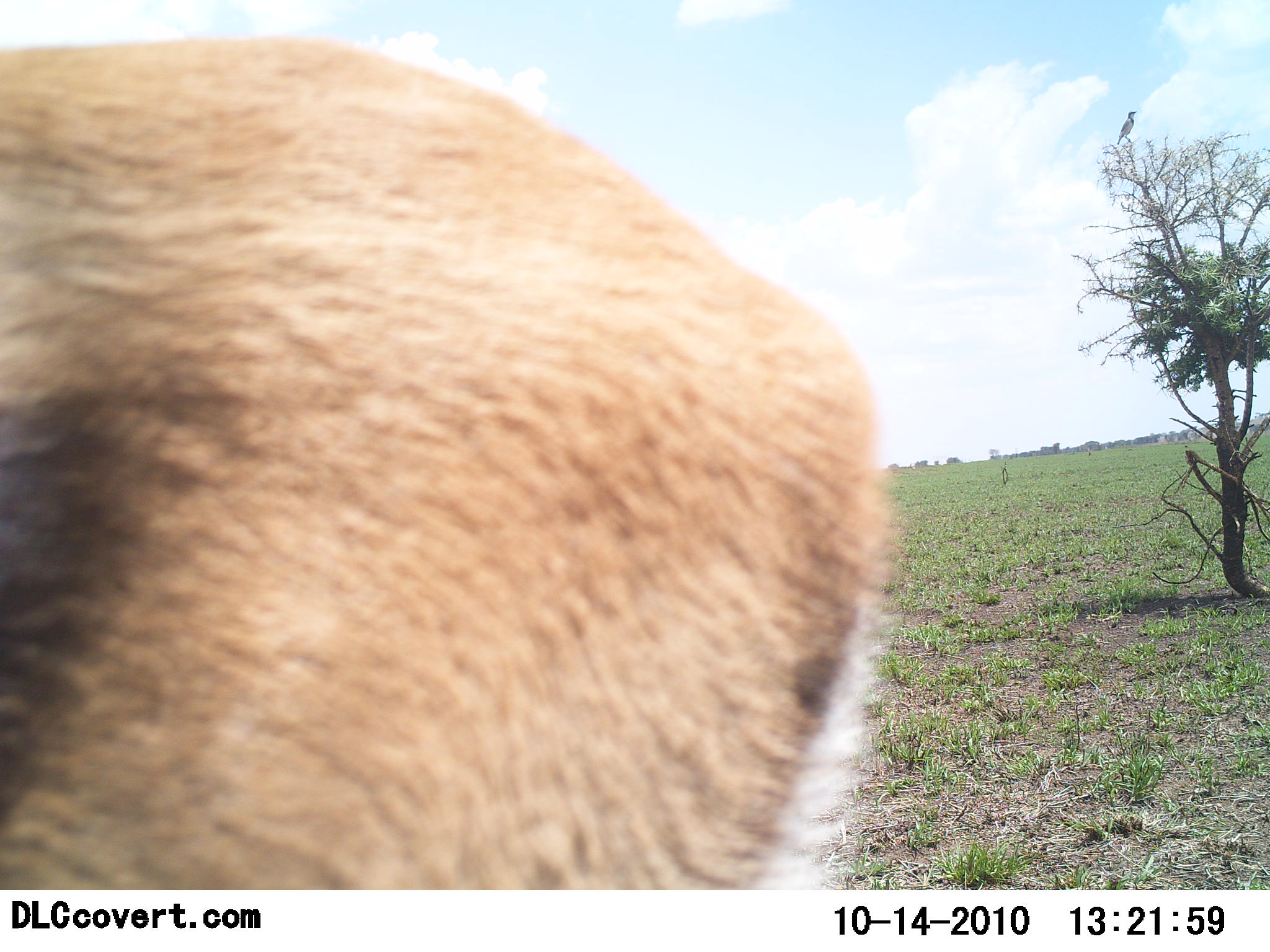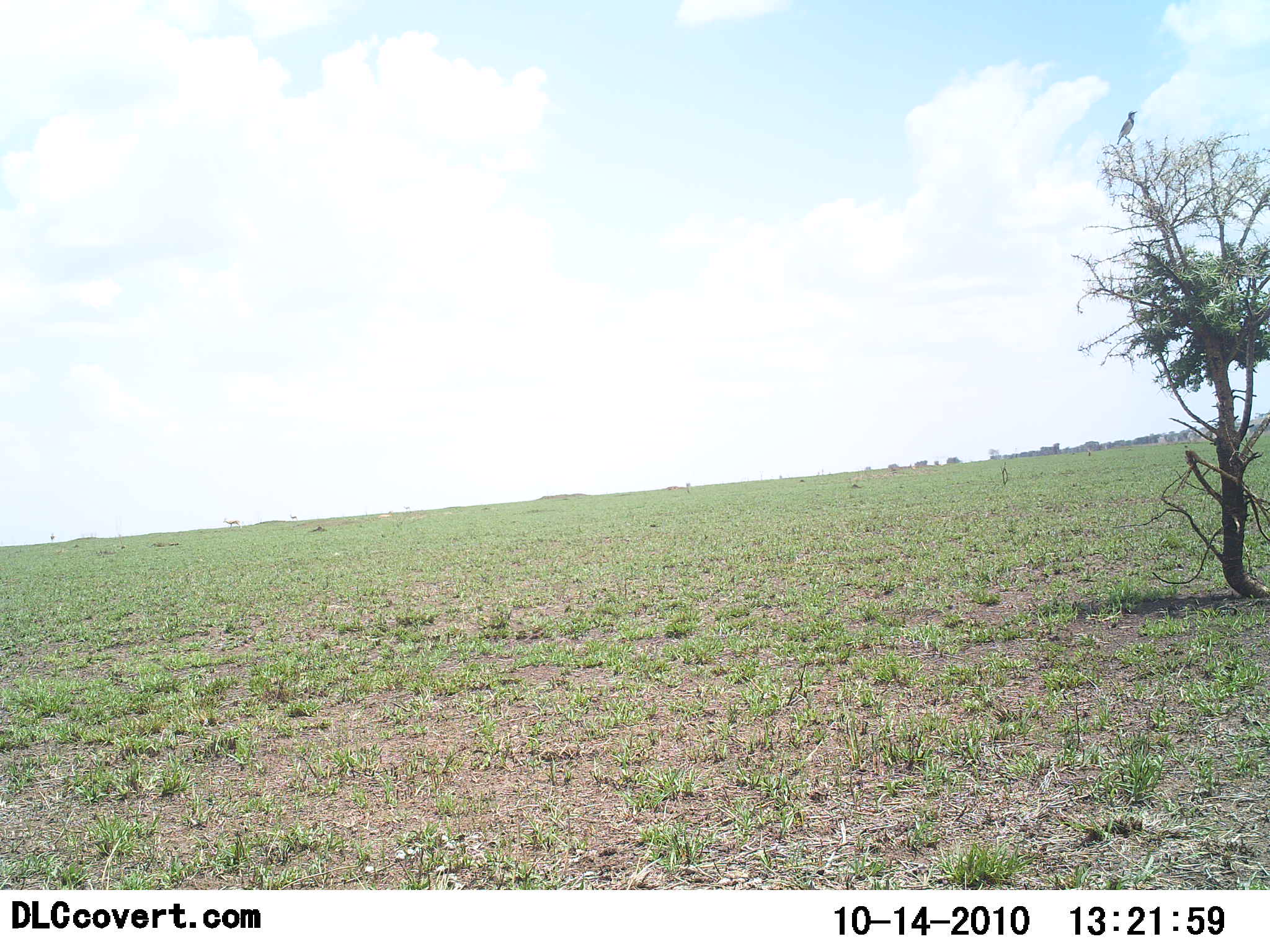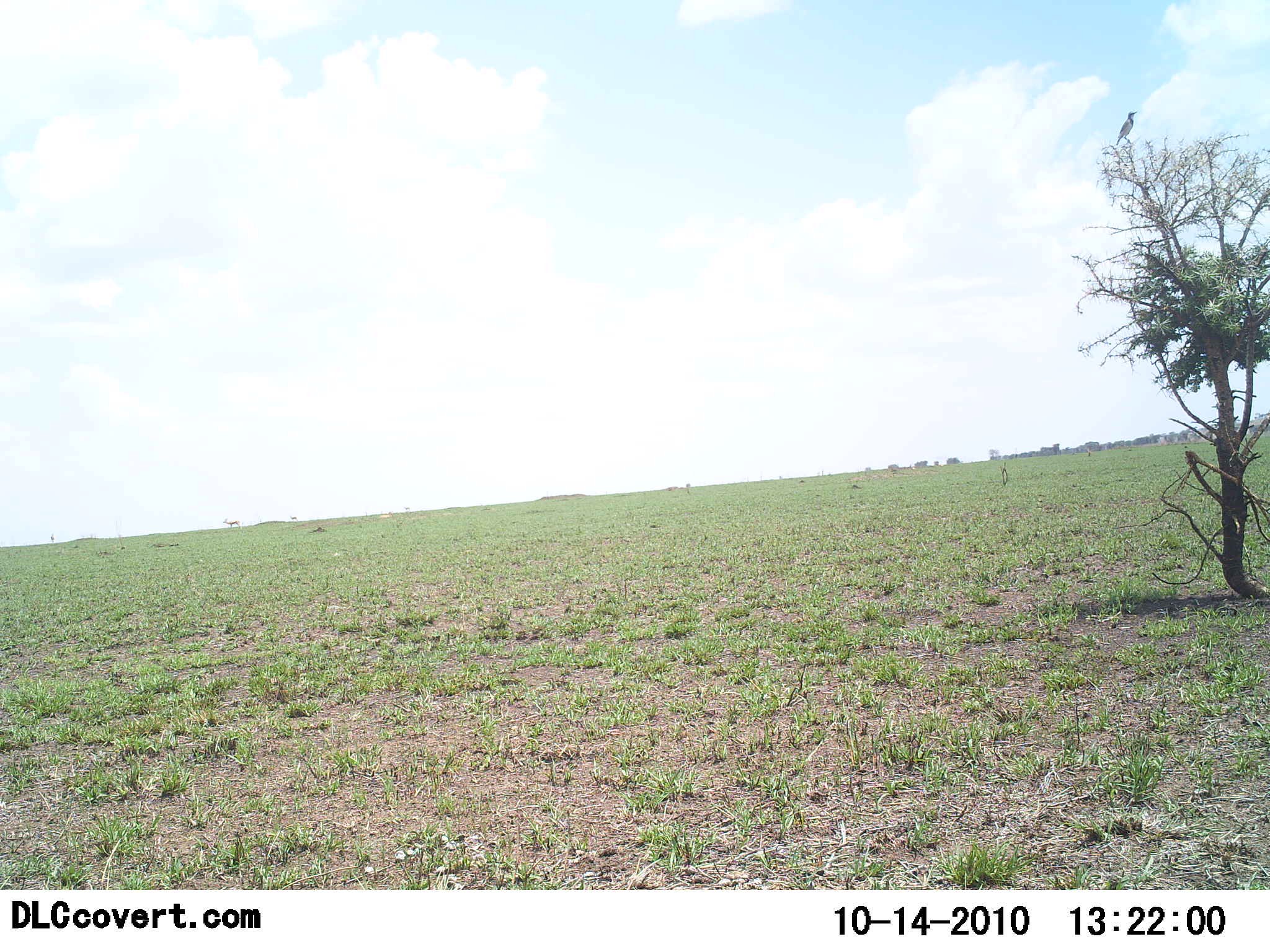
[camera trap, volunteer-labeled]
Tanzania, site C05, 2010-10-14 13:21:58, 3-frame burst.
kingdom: Animalia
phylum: Chordata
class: Mammalia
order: Artiodactyla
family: Bovidae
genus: Eudorcas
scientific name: Eudorcas thomsonii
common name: thomson's gazelle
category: gazellethomsons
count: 1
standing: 10%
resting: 0%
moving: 90%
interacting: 0%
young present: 0%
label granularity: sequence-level